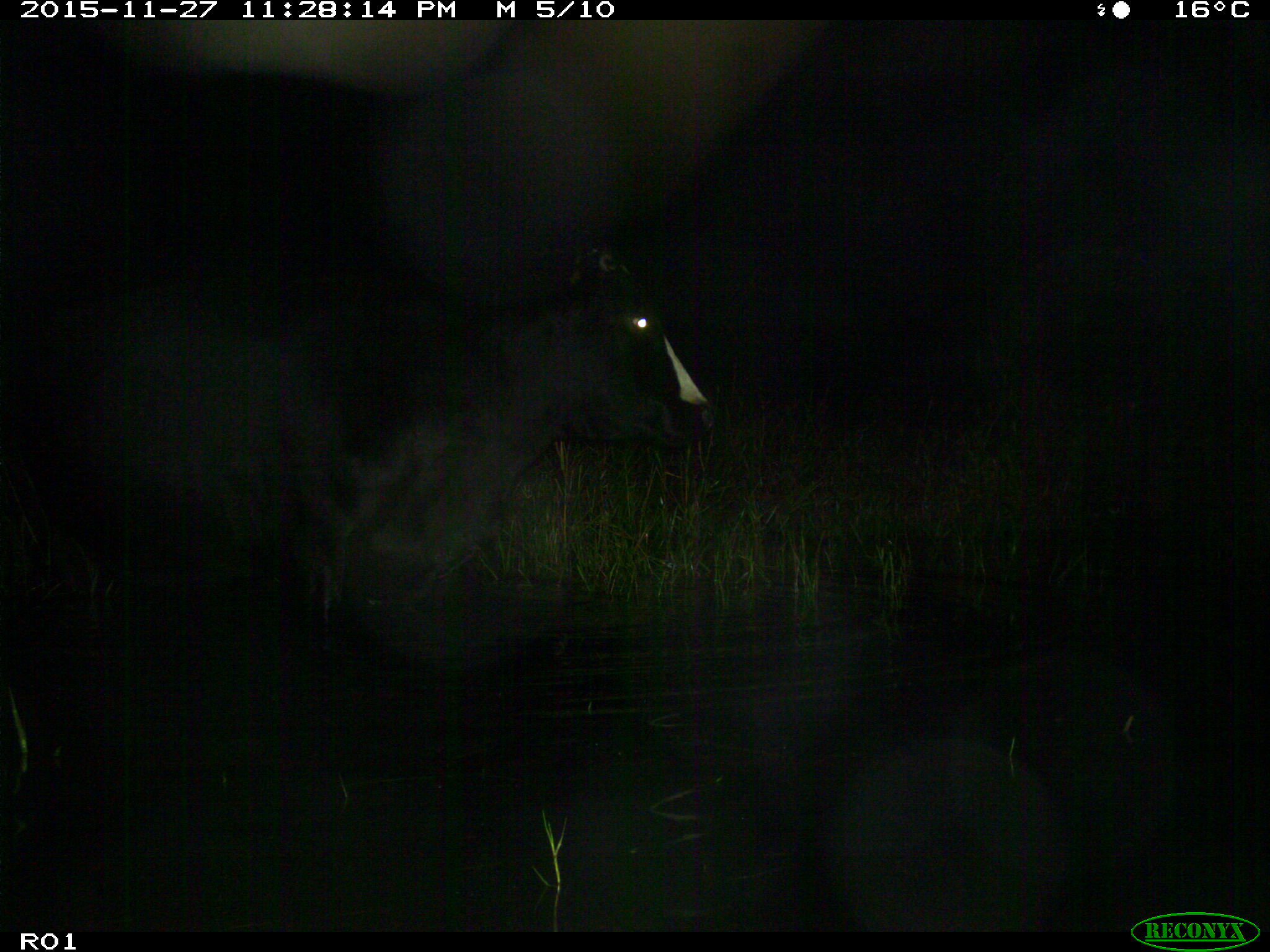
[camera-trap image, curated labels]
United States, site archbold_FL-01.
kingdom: Animalia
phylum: Chordata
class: Mammalia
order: Artiodactyla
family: Bovidae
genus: Bos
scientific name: Bos taurus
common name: domestic cow